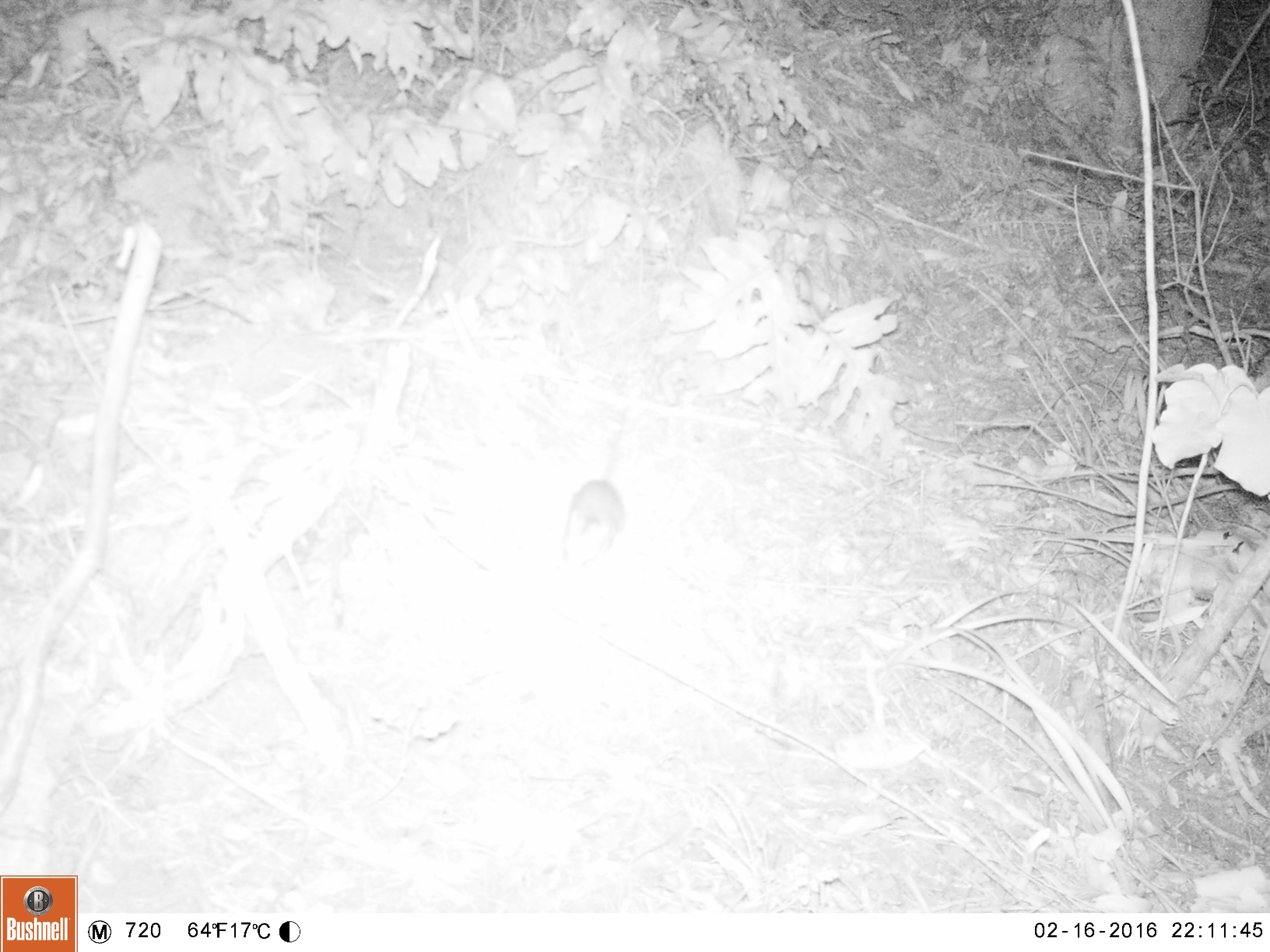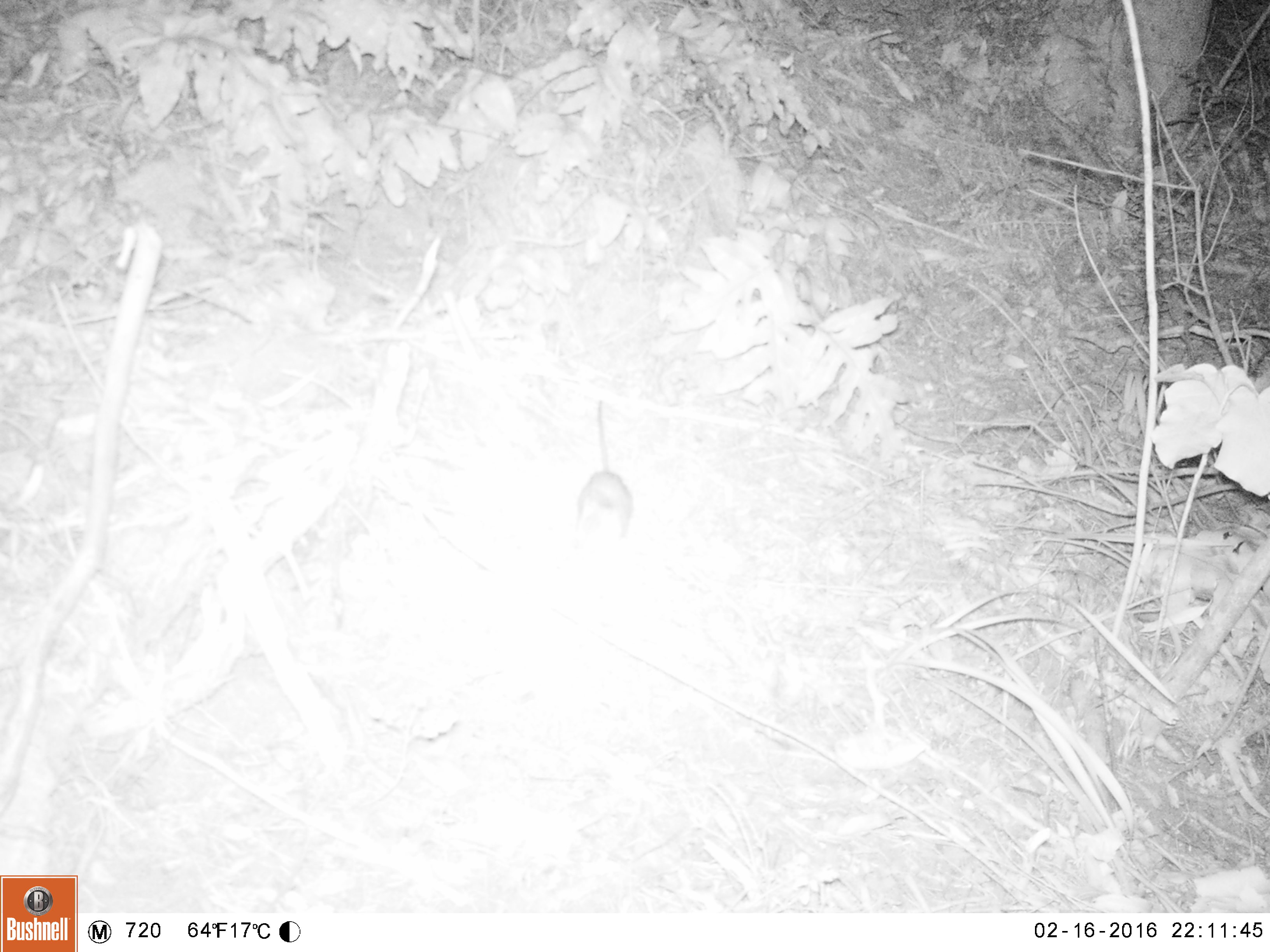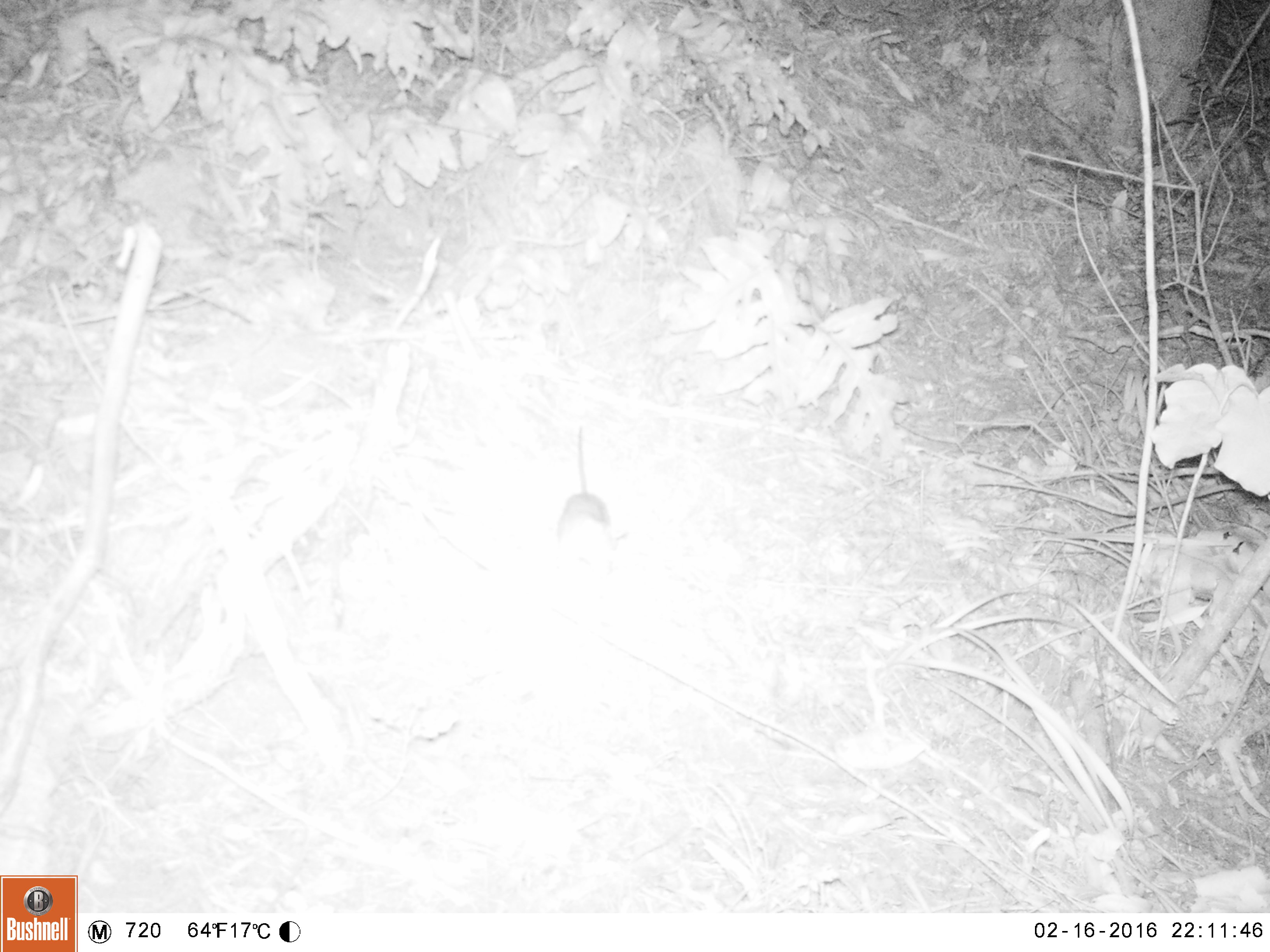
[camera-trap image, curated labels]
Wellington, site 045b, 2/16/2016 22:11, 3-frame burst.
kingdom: Animalia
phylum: Chordata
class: Mammalia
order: Rodentia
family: Muridae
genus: Rattus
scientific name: Rattus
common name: rat